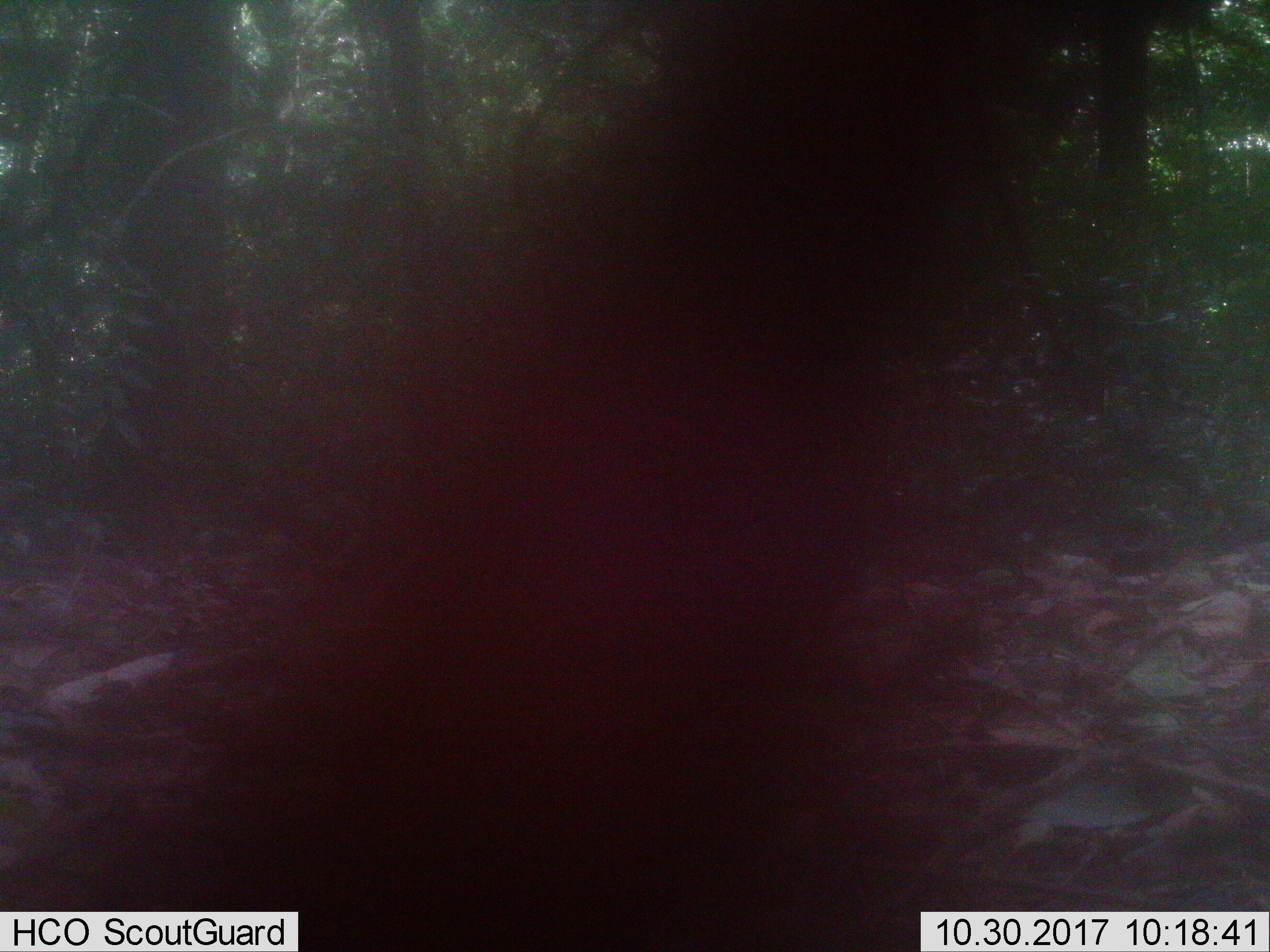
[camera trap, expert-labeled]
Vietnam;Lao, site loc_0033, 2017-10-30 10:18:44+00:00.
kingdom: Animalia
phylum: Chordata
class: Mammalia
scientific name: Mammalia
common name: mammal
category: unidentified mammal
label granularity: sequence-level